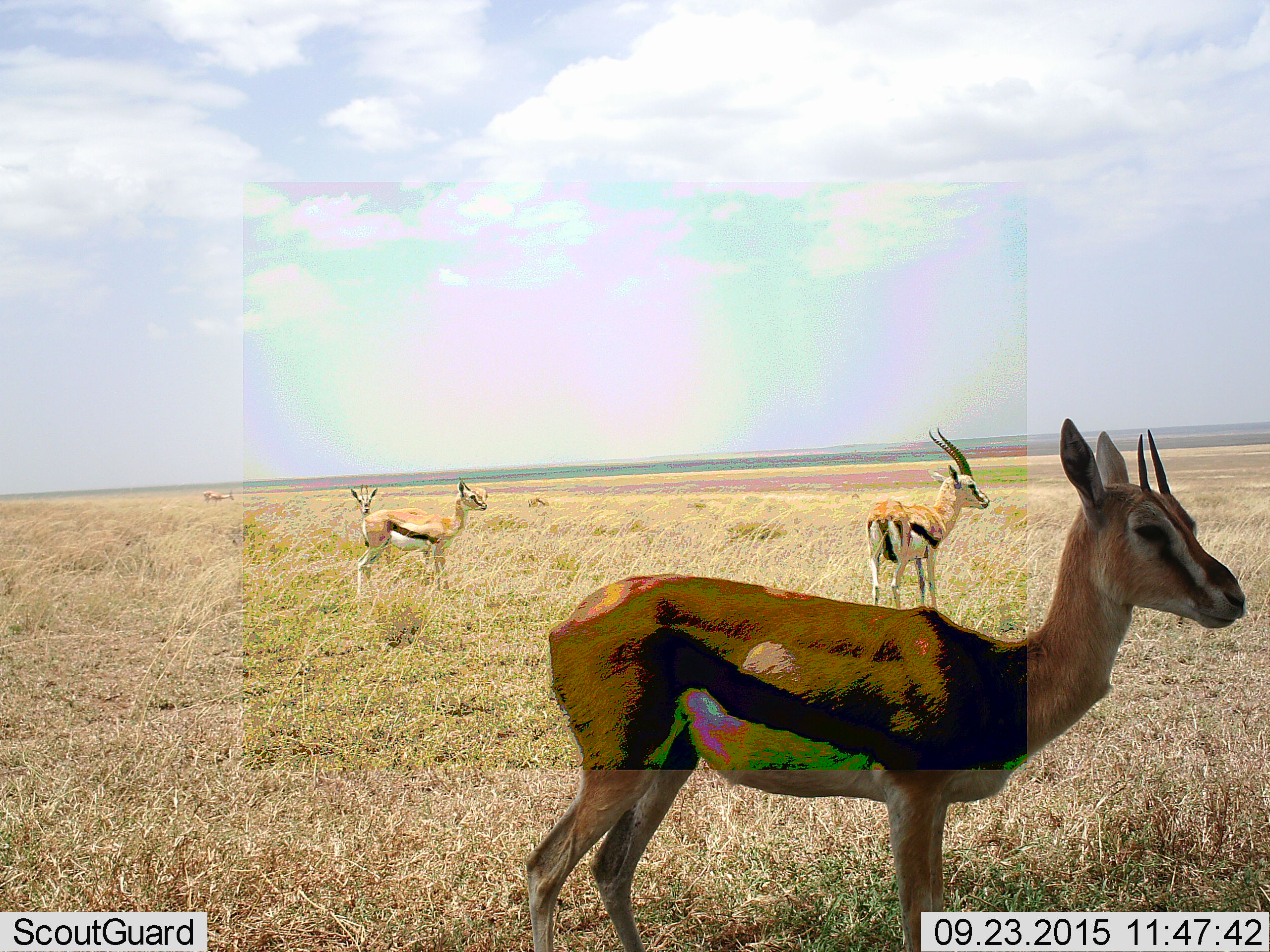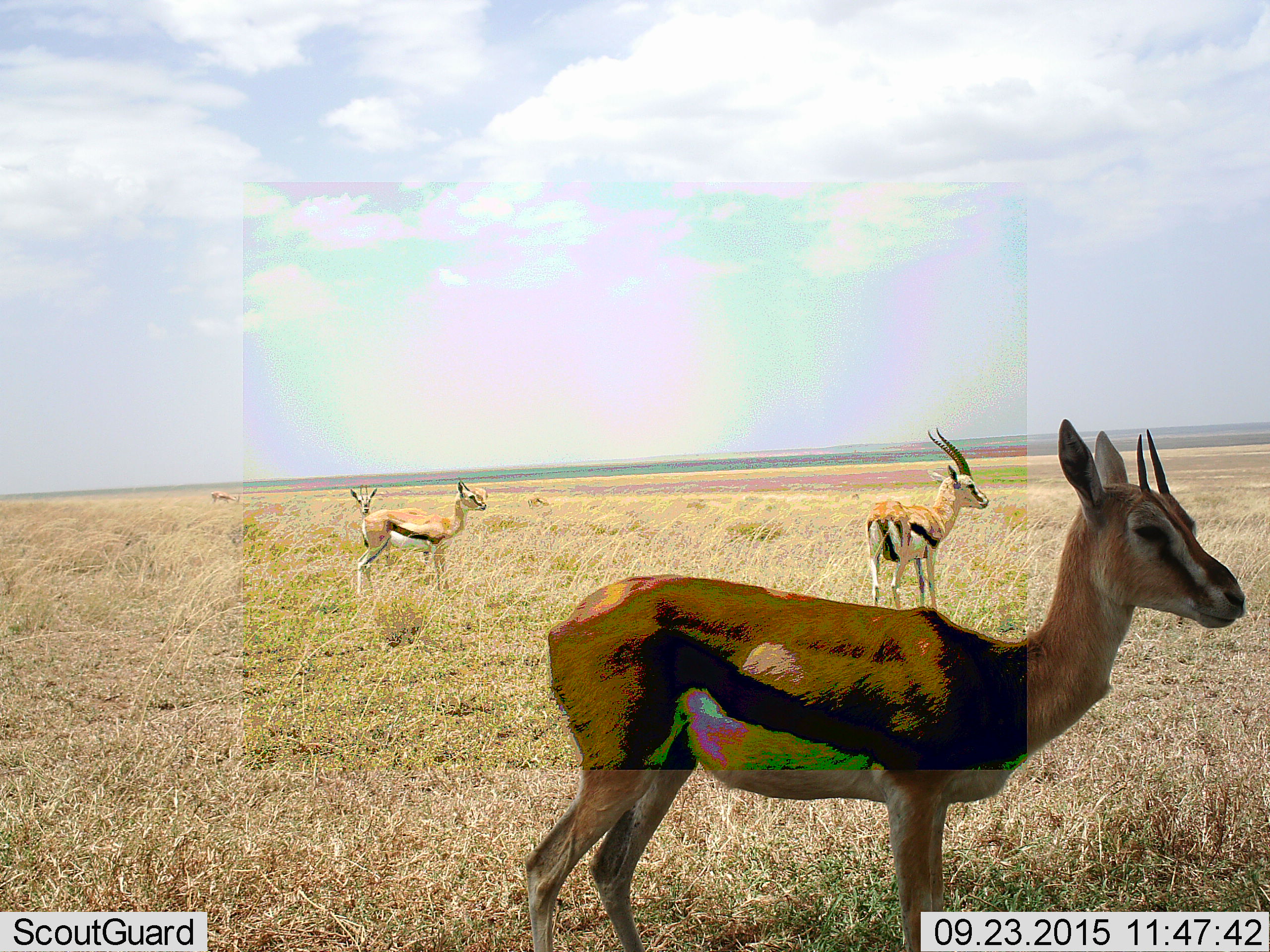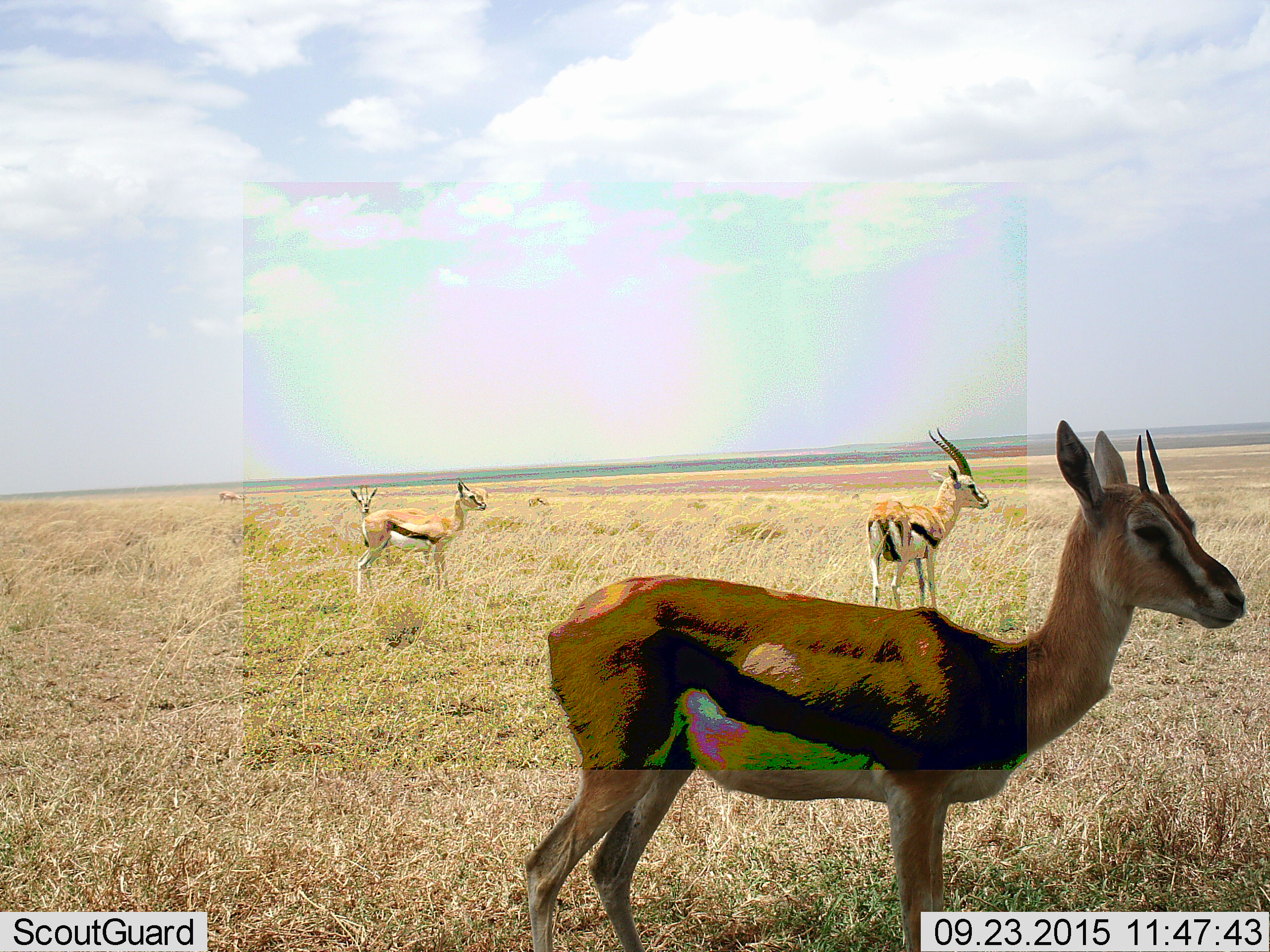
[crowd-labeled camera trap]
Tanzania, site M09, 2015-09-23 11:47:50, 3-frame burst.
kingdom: Animalia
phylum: Chordata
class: Mammalia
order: Artiodactyla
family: Bovidae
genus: Eudorcas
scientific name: Eudorcas thomsonii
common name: thomson's gazelle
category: gazellethomsons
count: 5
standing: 100%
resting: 20%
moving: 30%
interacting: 10%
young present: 0%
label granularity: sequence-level